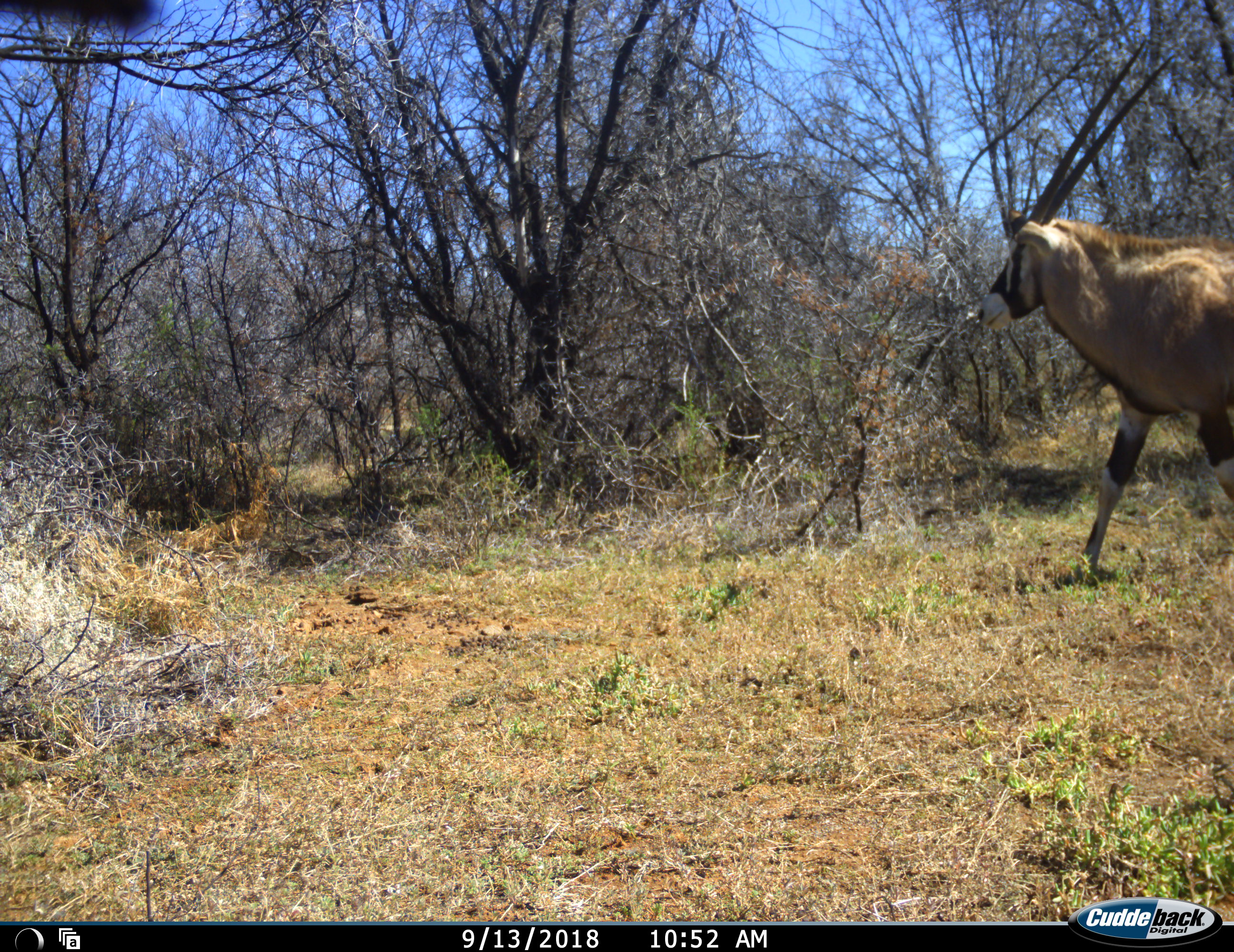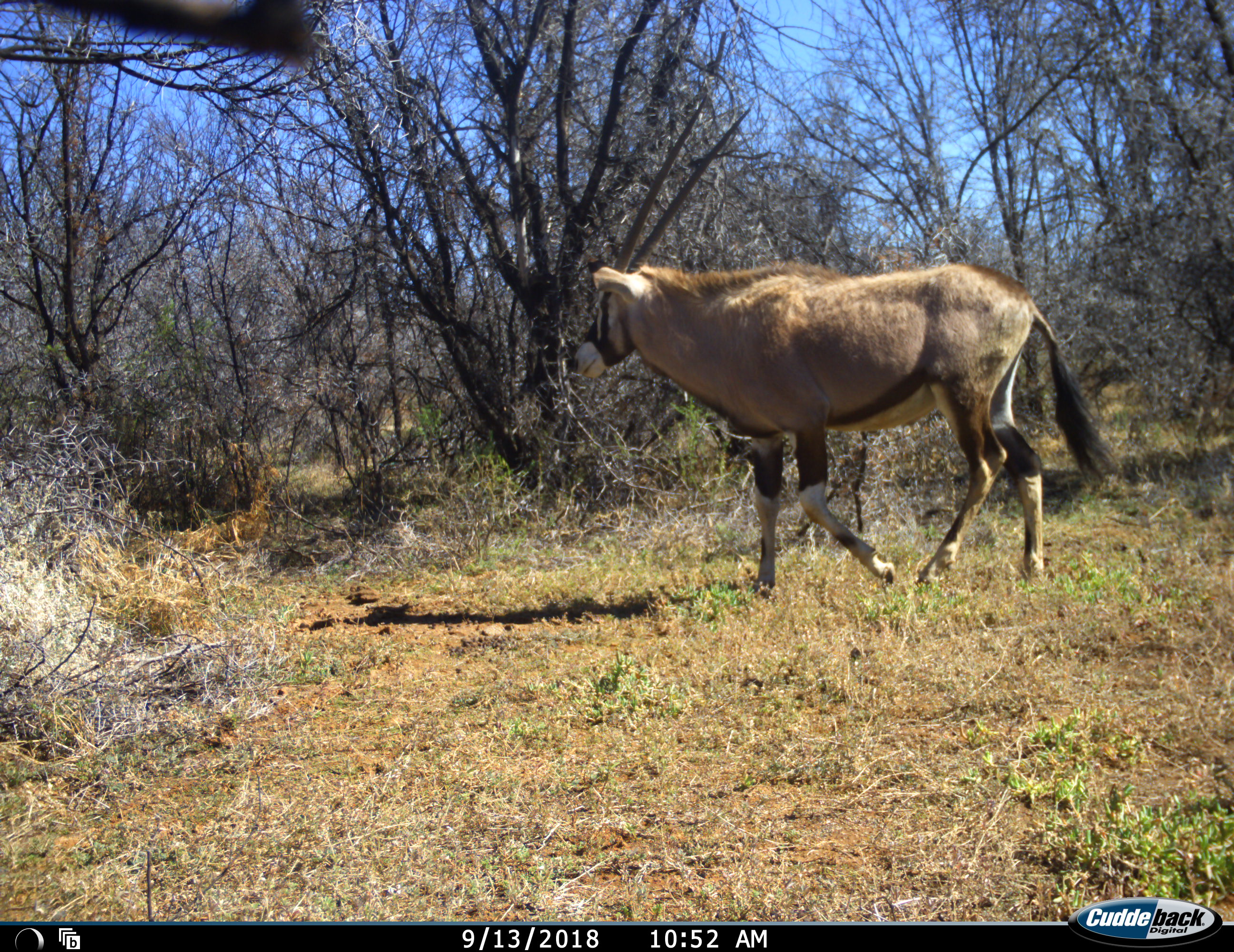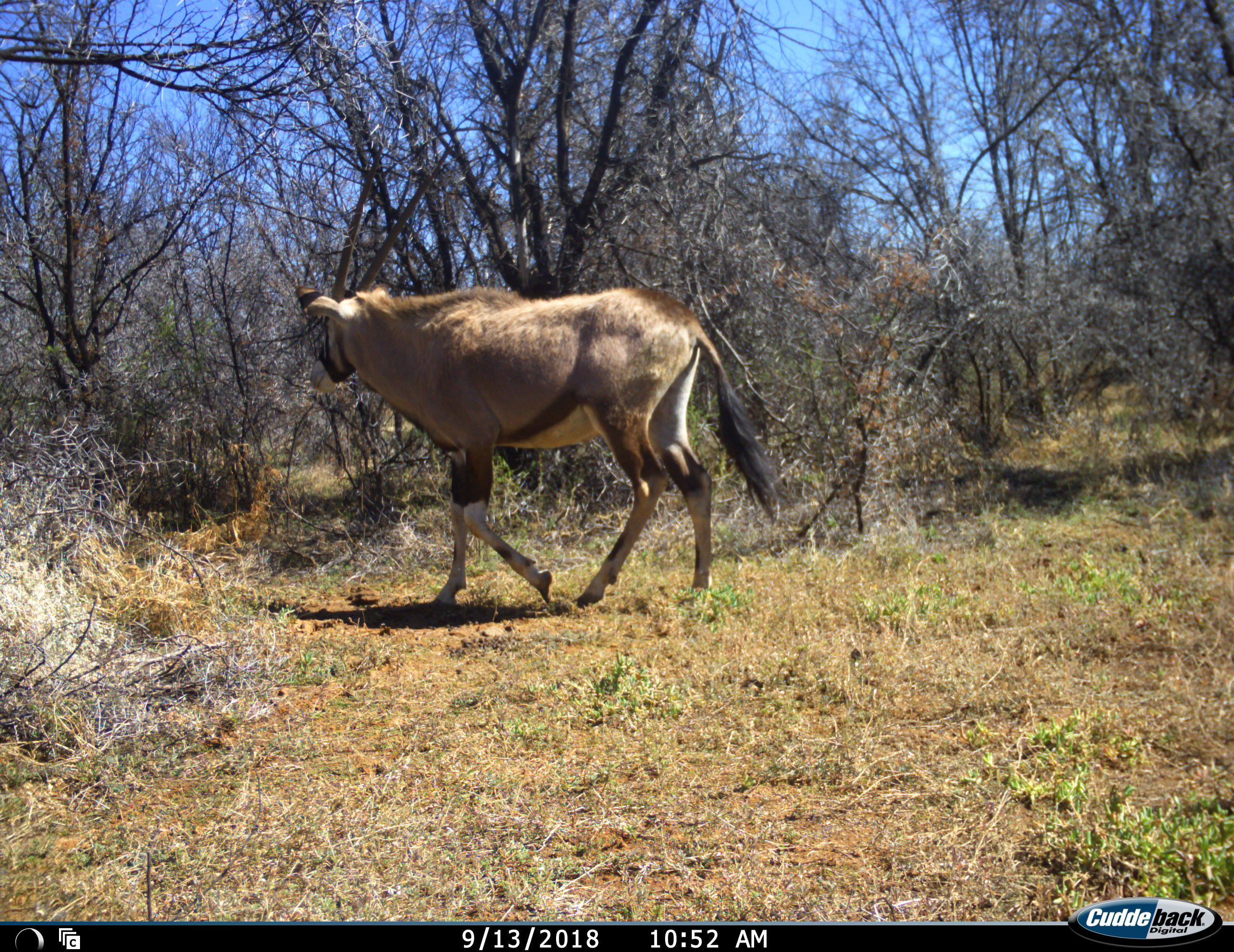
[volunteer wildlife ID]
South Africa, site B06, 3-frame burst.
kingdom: Animalia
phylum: Chordata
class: Mammalia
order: Artiodactyla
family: Bovidae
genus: Oryx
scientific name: Oryx gazella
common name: gemsbok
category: gemsbokoryx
Gemsbokoryx (gemsbok) (Oryx gazella), count 1. Behavior (volunteer vote fractions): standing 0%, resting 0%, moving 100%, interacting 0%. Young present (vote fraction): 0%. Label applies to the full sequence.